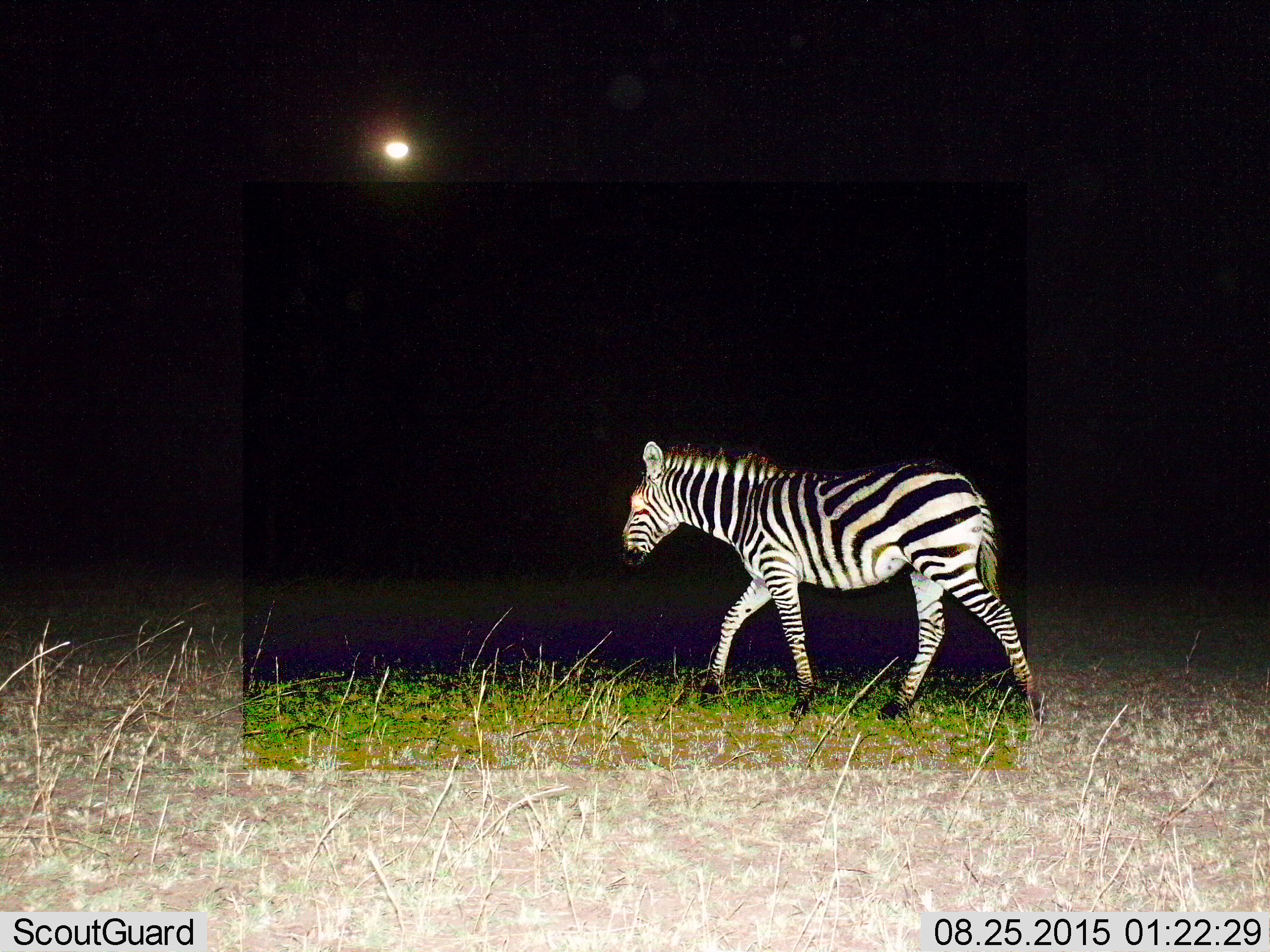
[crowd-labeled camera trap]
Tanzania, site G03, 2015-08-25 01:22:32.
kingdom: Animalia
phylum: Chordata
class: Mammalia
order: Perissodactyla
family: Equidae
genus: Equus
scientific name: Equus quagga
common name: plains zebra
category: zebra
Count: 1.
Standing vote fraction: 11%.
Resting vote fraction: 0%.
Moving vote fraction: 95%.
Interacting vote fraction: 0%.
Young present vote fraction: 11%.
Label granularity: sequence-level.